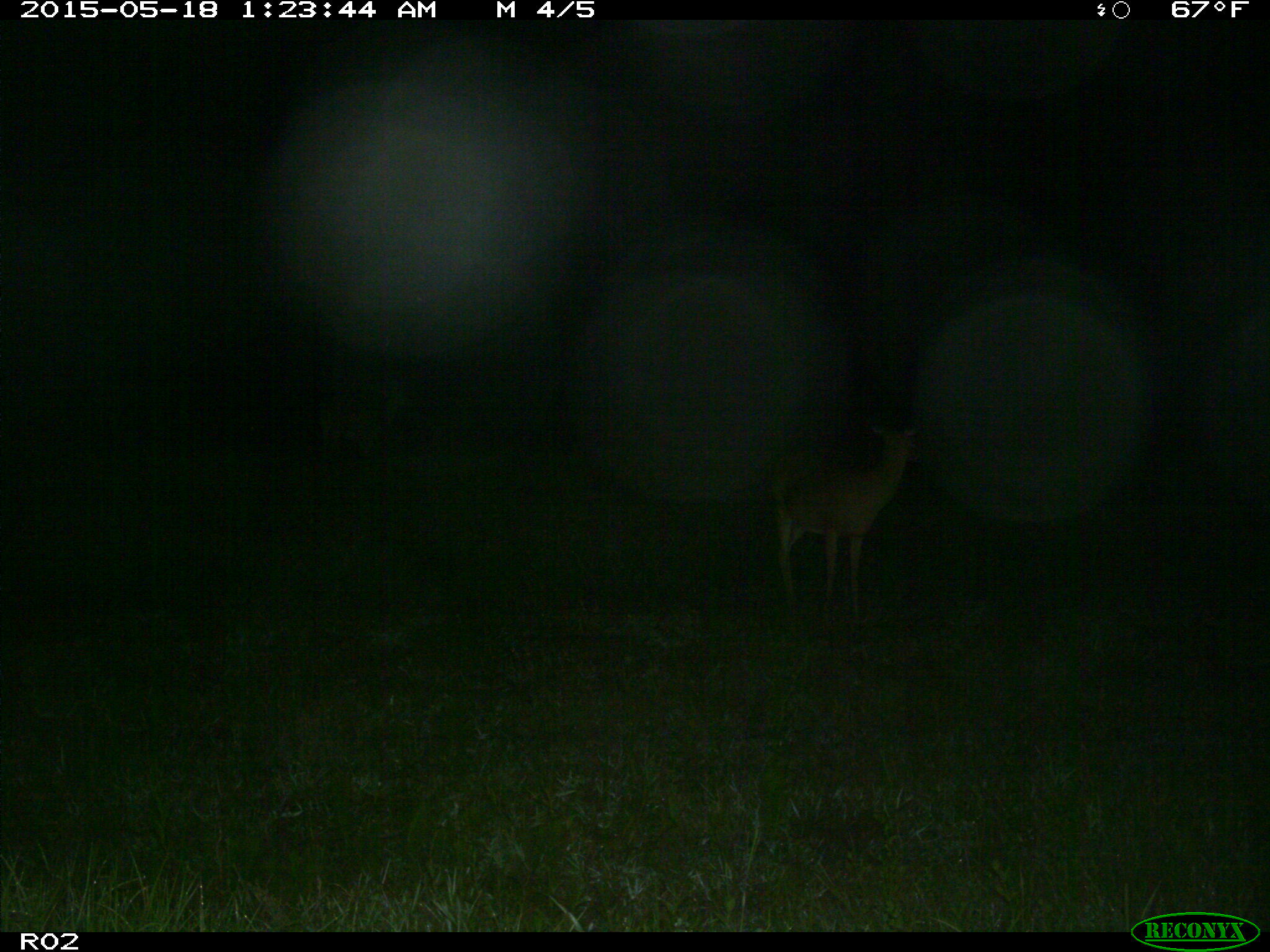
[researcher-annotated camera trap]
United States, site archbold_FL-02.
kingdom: Animalia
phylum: Chordata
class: Mammalia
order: Artiodactyla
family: Cervidae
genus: Odocoileus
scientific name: Odocoileus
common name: deer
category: unidentified deer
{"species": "unidentified deer (deer) (Odocoileus)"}